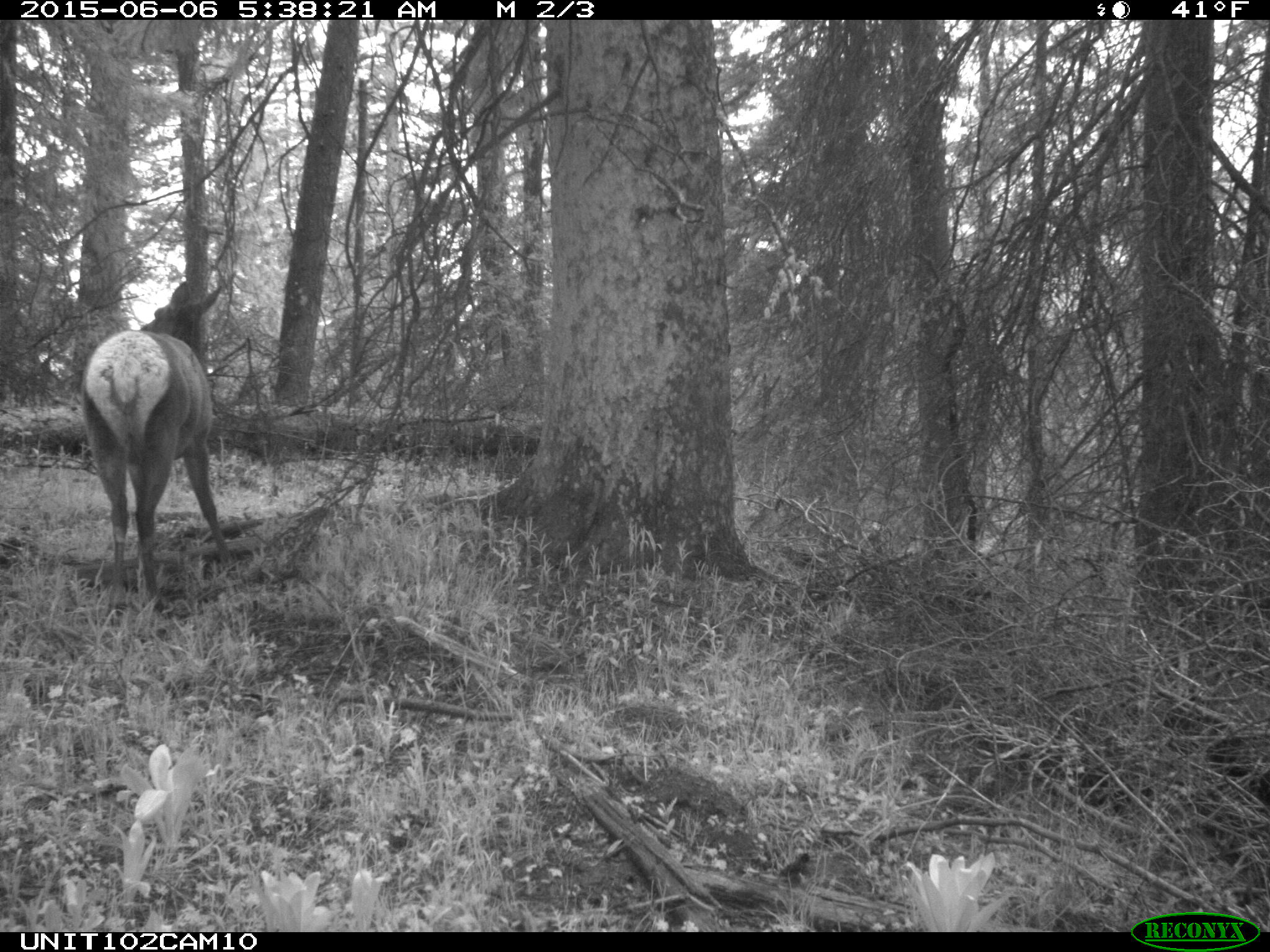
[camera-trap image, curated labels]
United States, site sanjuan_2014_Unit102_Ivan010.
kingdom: Animalia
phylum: Chordata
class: Mammalia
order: Artiodactyla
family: Cervidae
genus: Cervus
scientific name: Cervus elaphus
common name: red deer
Cervus elaphus (red deer).